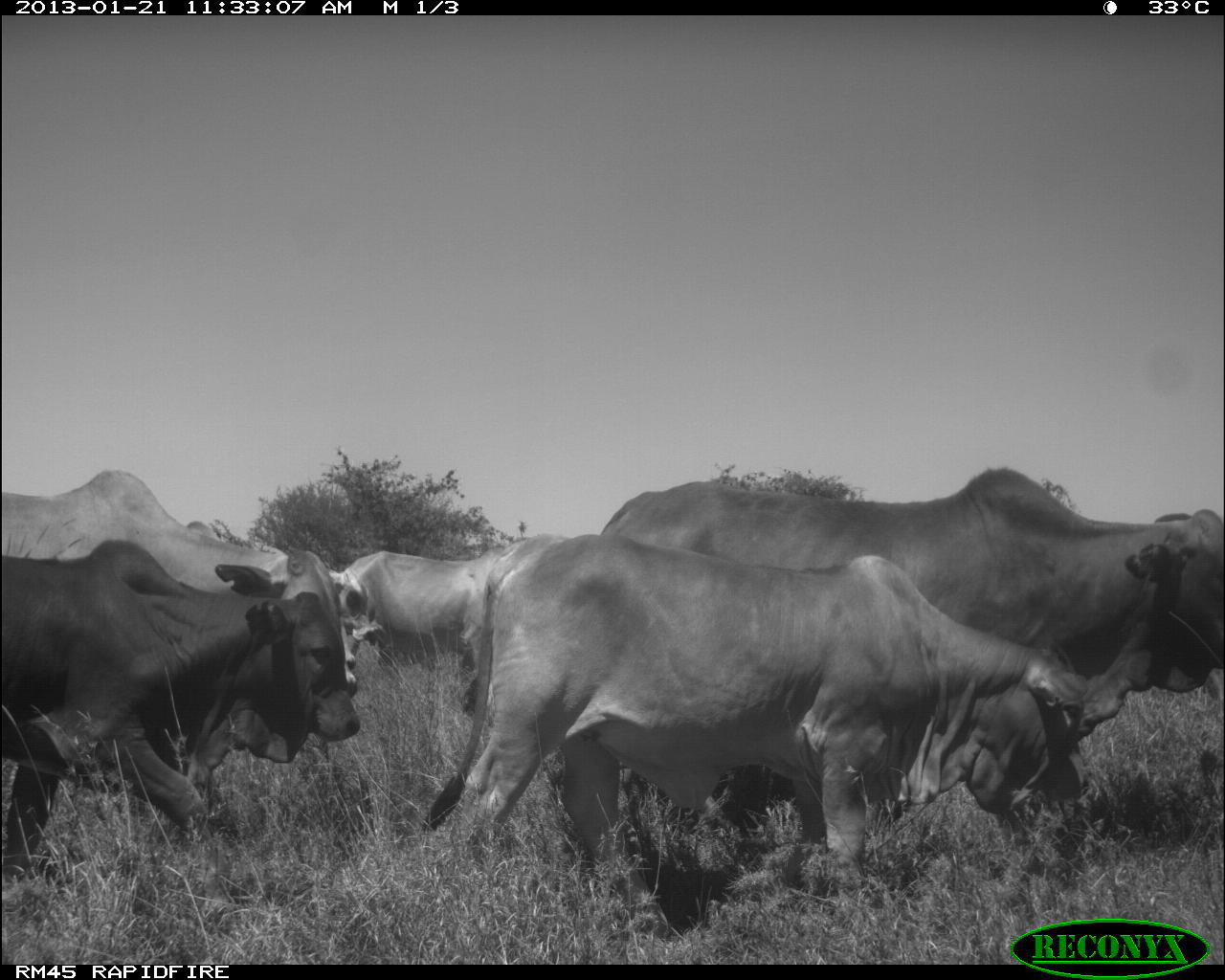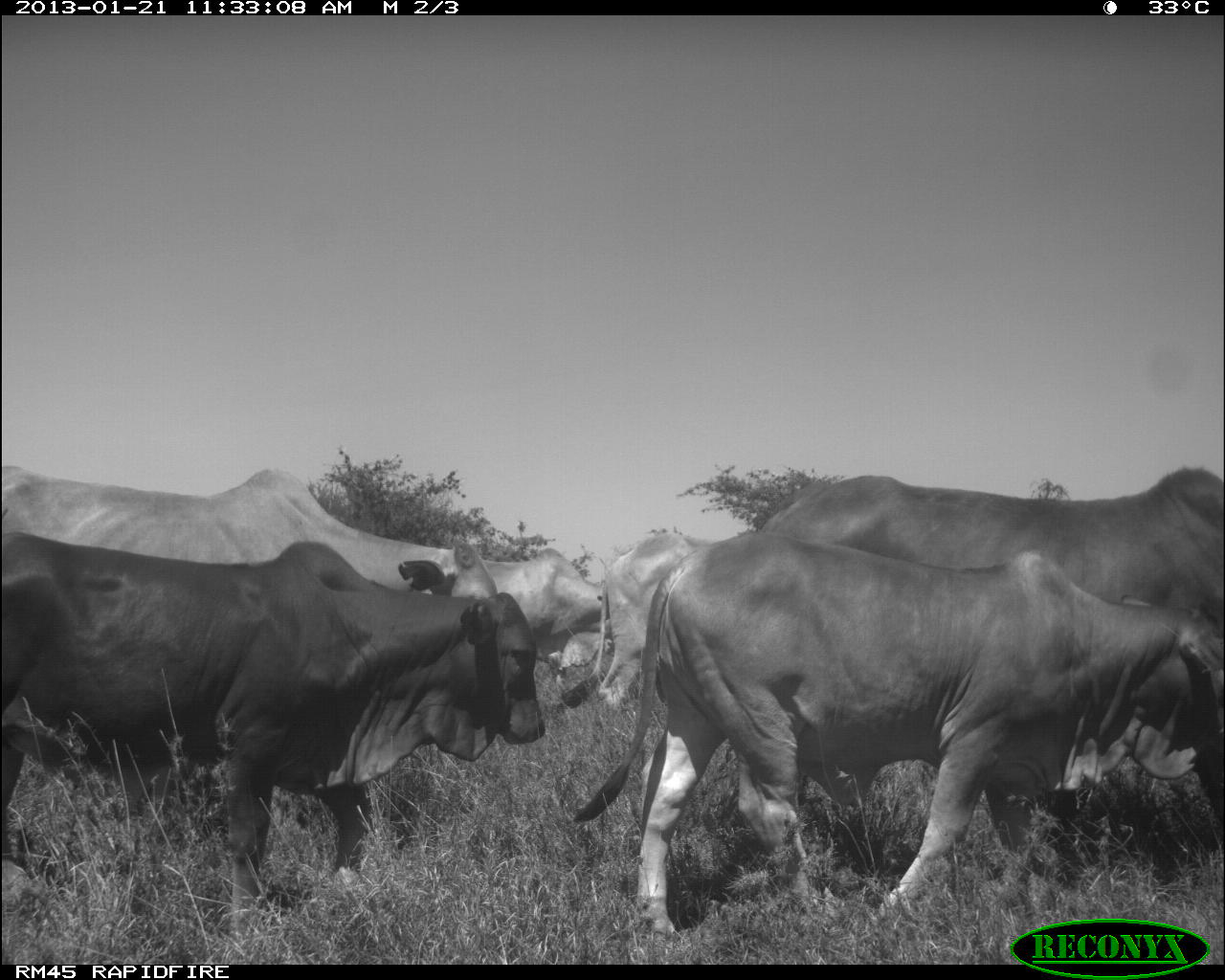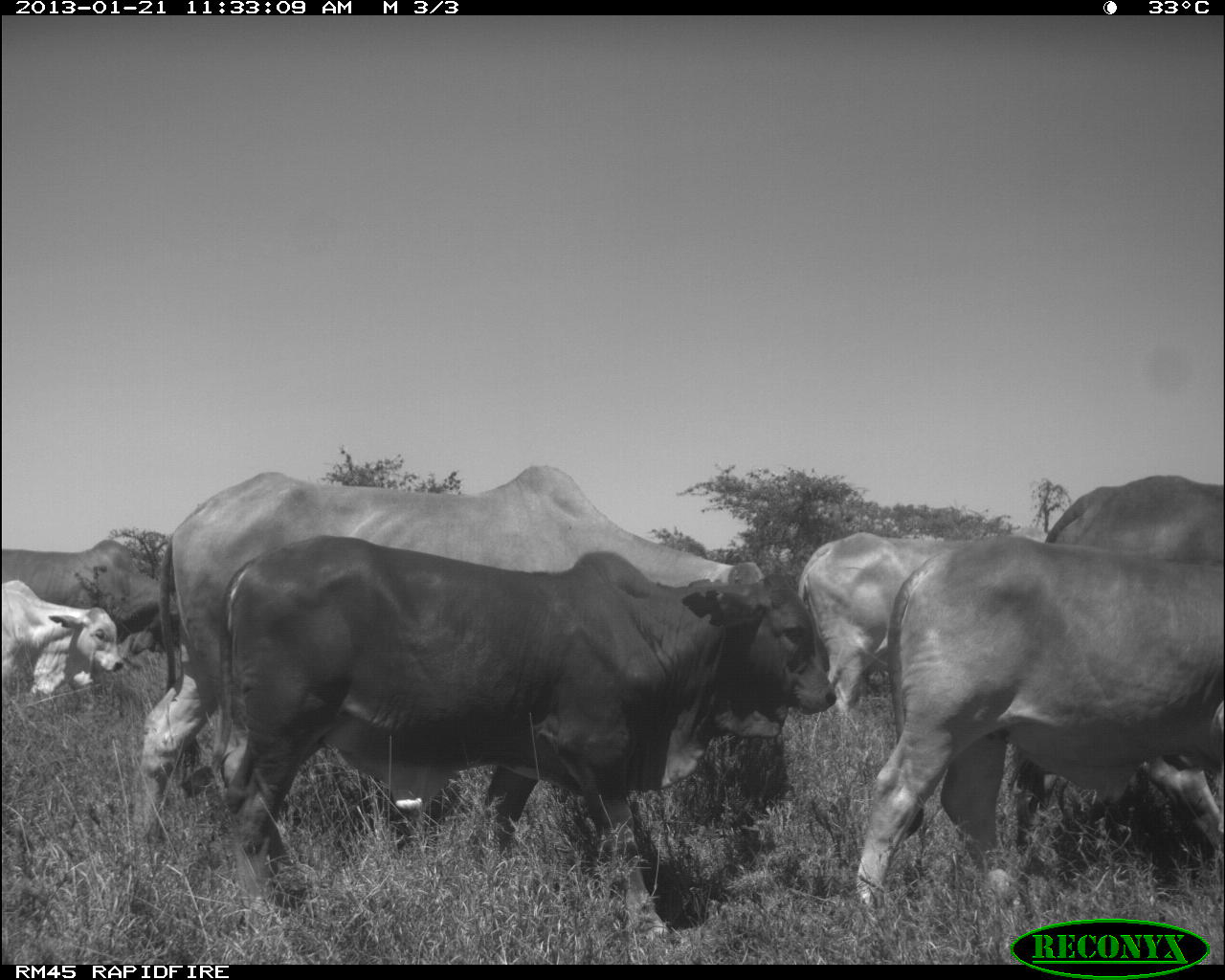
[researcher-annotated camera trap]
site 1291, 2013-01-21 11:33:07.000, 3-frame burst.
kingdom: Animalia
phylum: Chordata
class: Mammalia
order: Artiodactyla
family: Bovidae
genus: Bos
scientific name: Bos taurus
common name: domestic cattle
Bos taurus (domestic cattle), count 5.